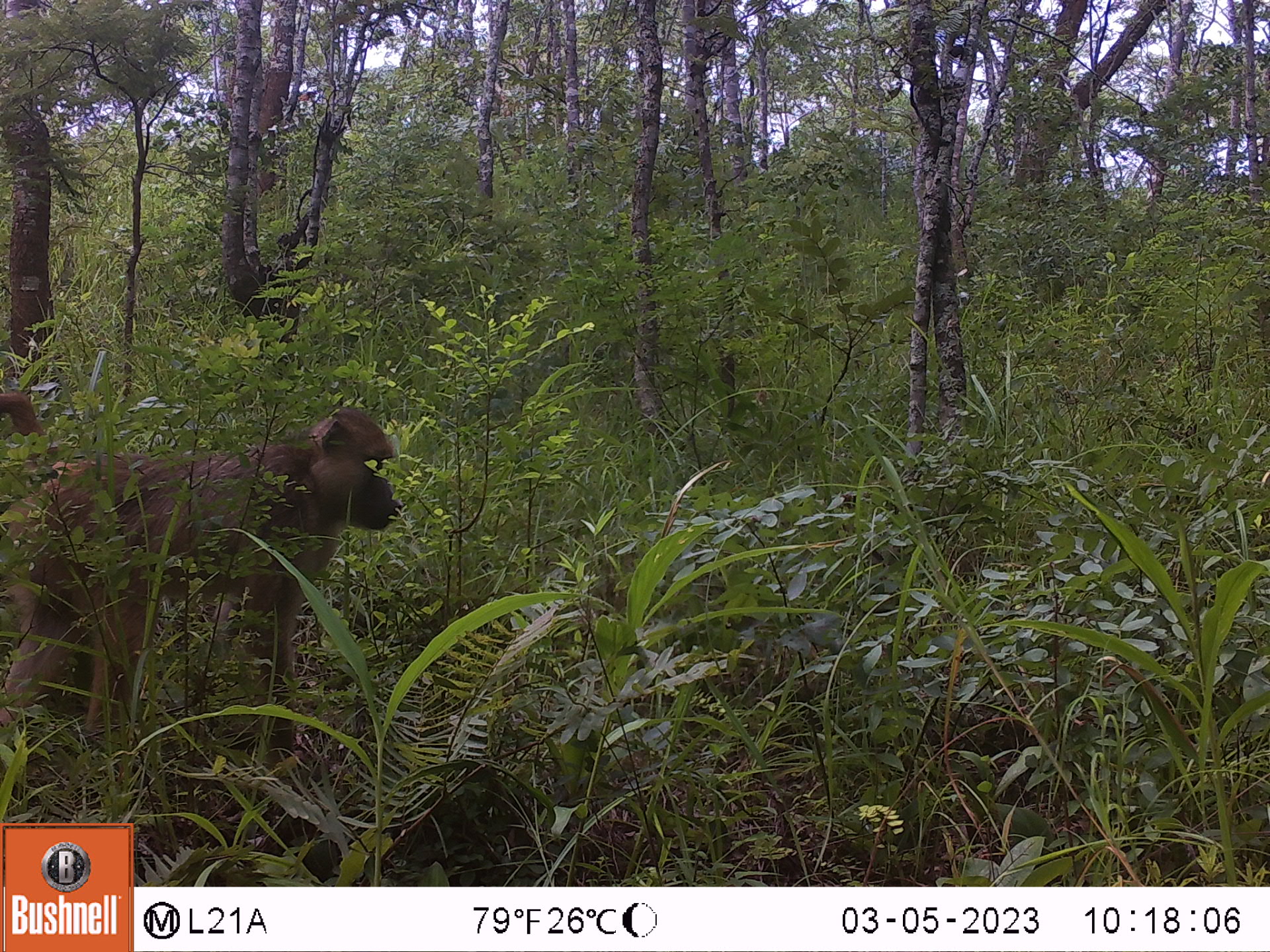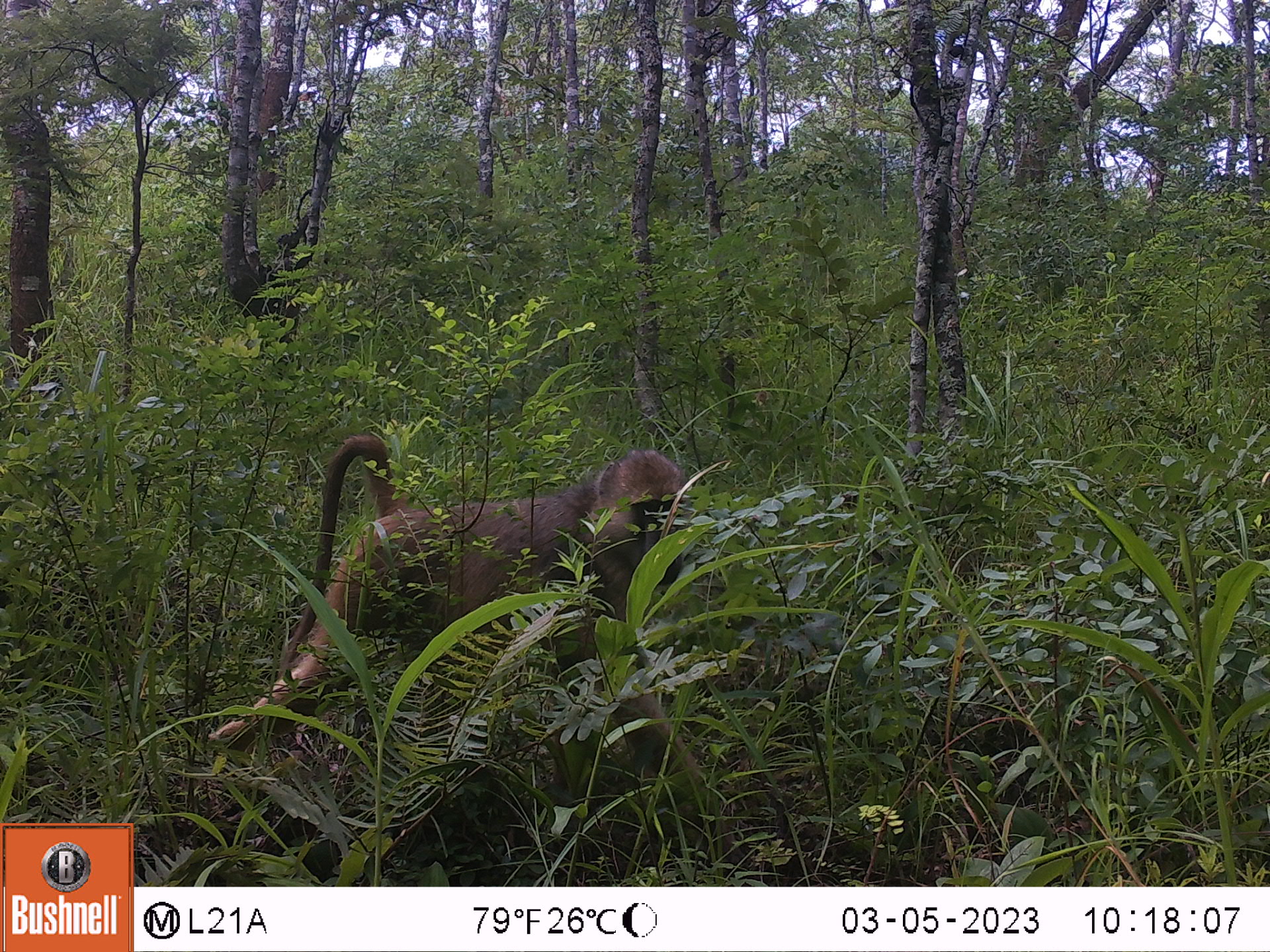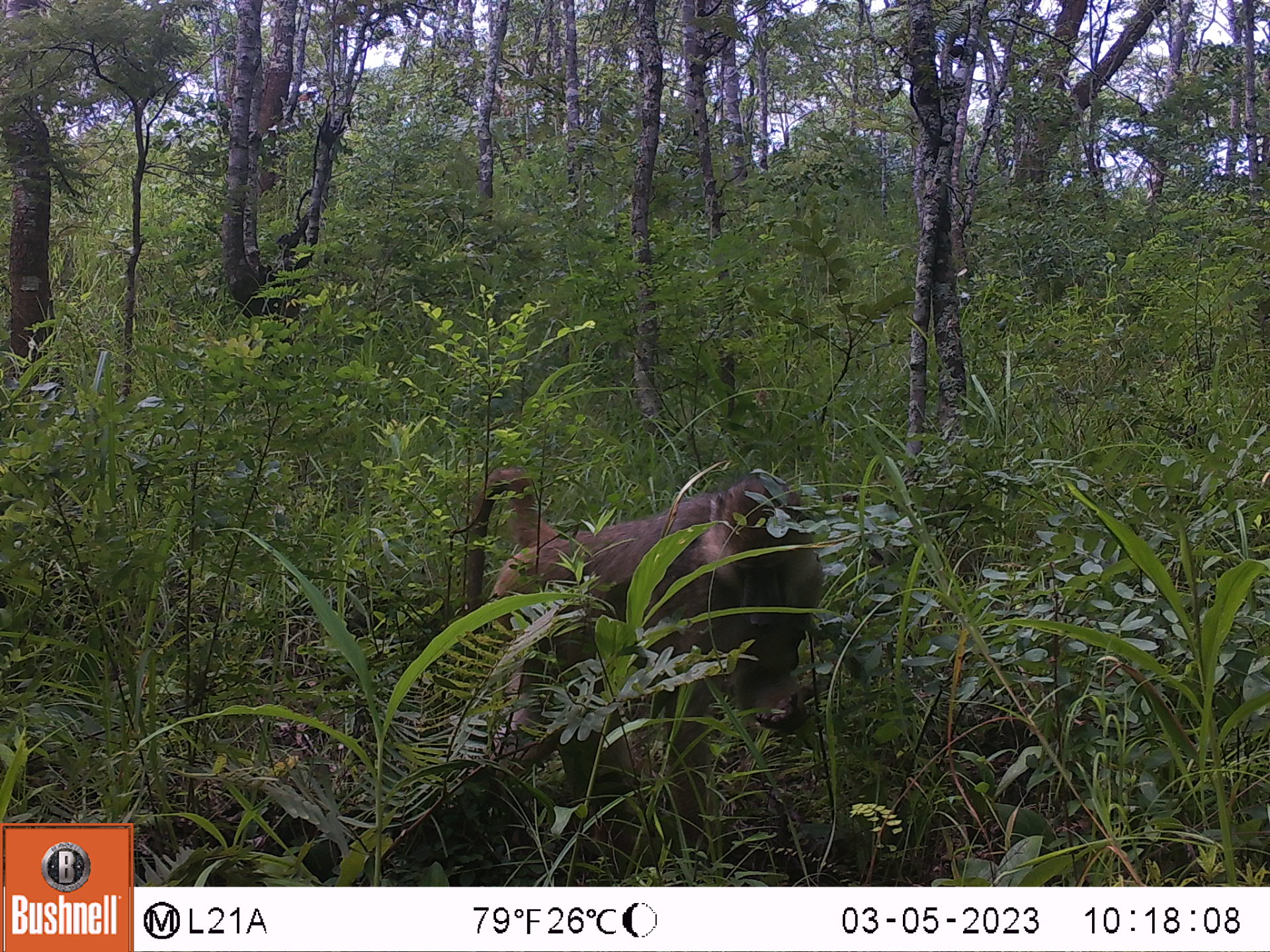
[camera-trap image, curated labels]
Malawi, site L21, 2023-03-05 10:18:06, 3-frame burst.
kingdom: Animalia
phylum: Chordata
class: Mammalia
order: Primates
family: Cercopithecidae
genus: Papio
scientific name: Papio cynocephalus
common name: yellow baboon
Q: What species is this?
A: Yellow baboon (Papio cynocephalus).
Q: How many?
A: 1.